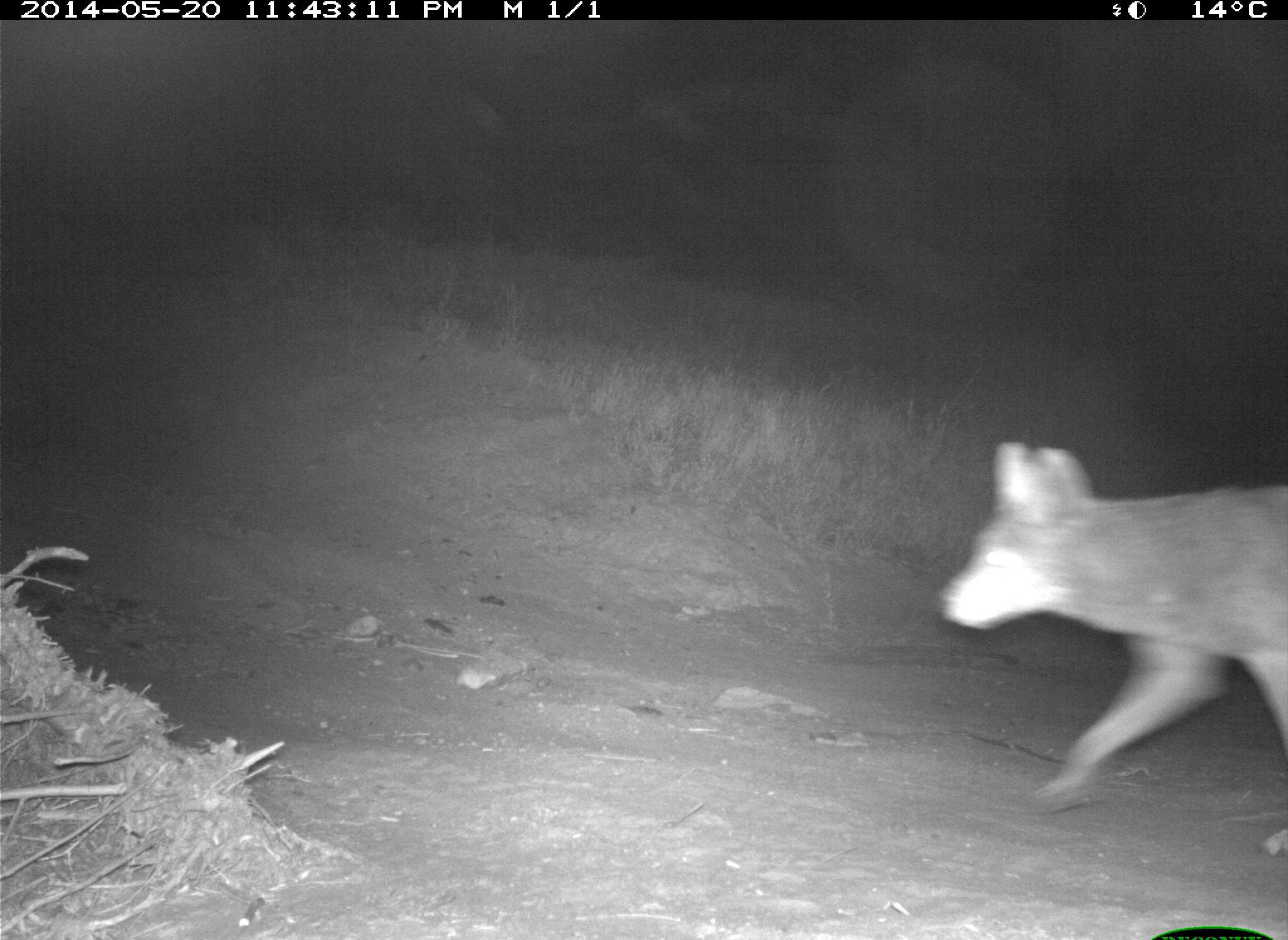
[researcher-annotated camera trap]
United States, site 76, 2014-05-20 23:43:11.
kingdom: Animalia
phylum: Chordata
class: Mammalia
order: Carnivora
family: Canidae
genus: Canis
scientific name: Canis latrans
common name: coyote